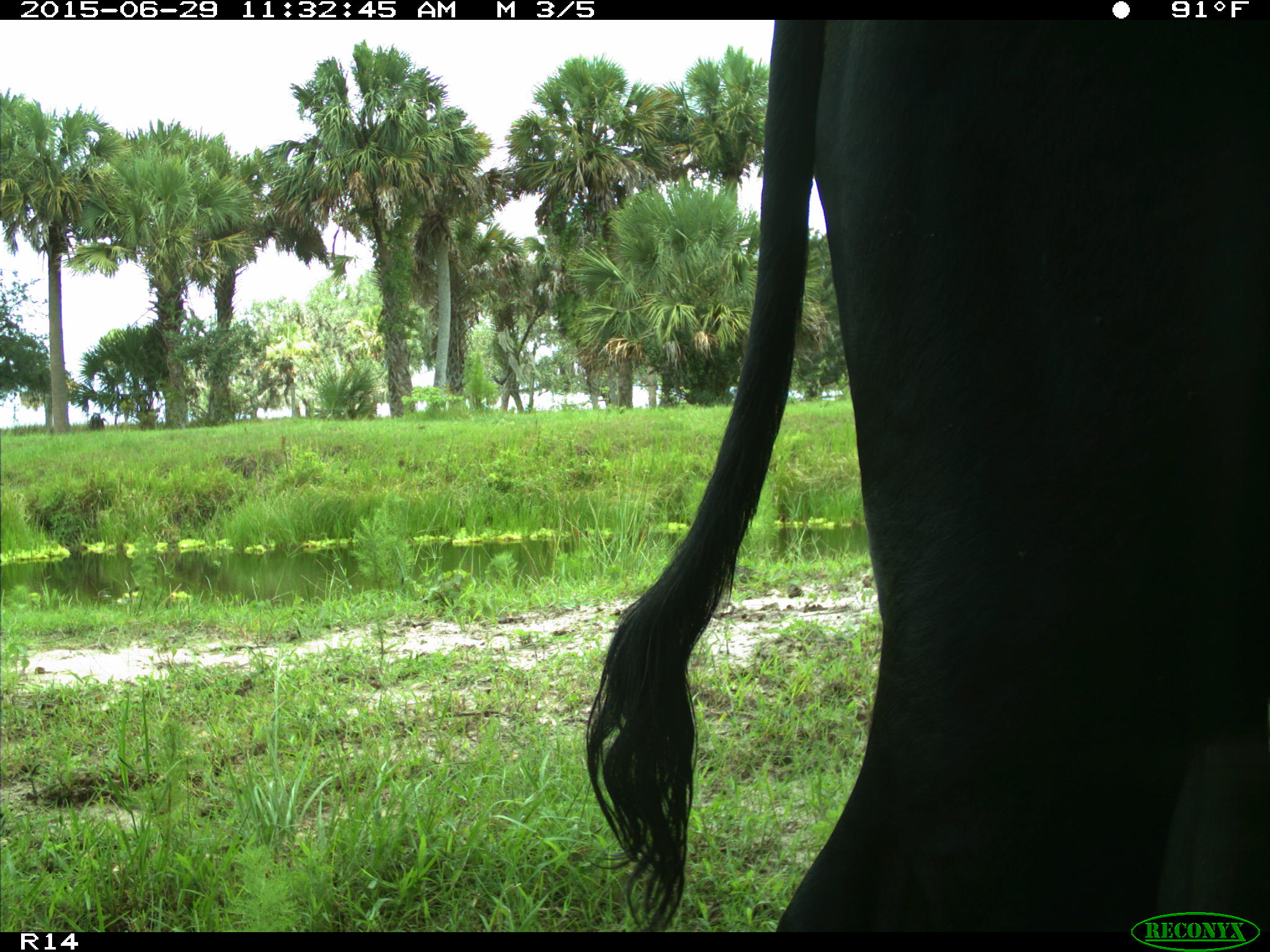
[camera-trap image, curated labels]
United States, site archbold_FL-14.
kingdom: Animalia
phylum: Chordata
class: Mammalia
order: Artiodactyla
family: Bovidae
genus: Bos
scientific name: Bos taurus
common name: domestic cow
Bos taurus (domestic cow).